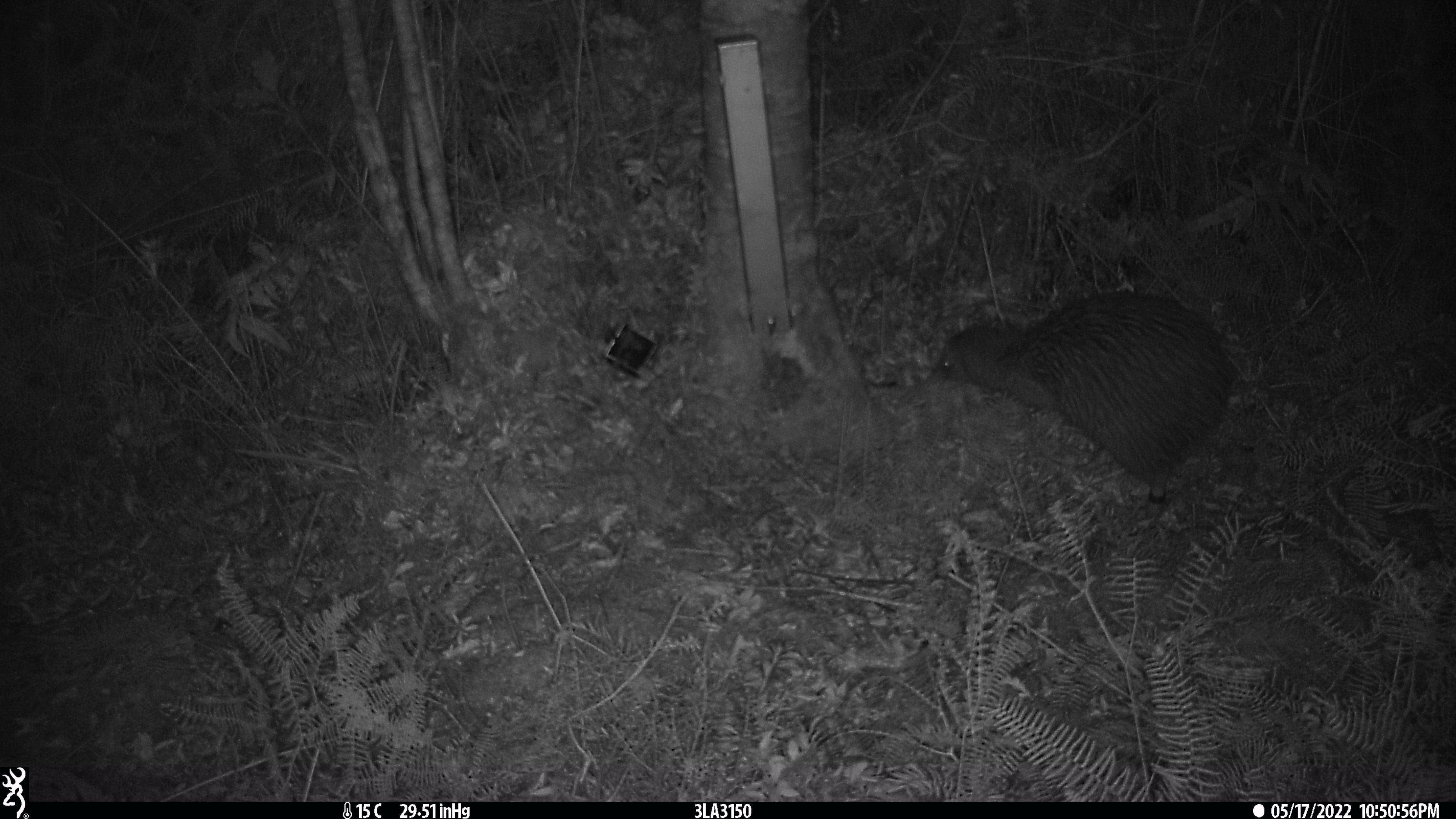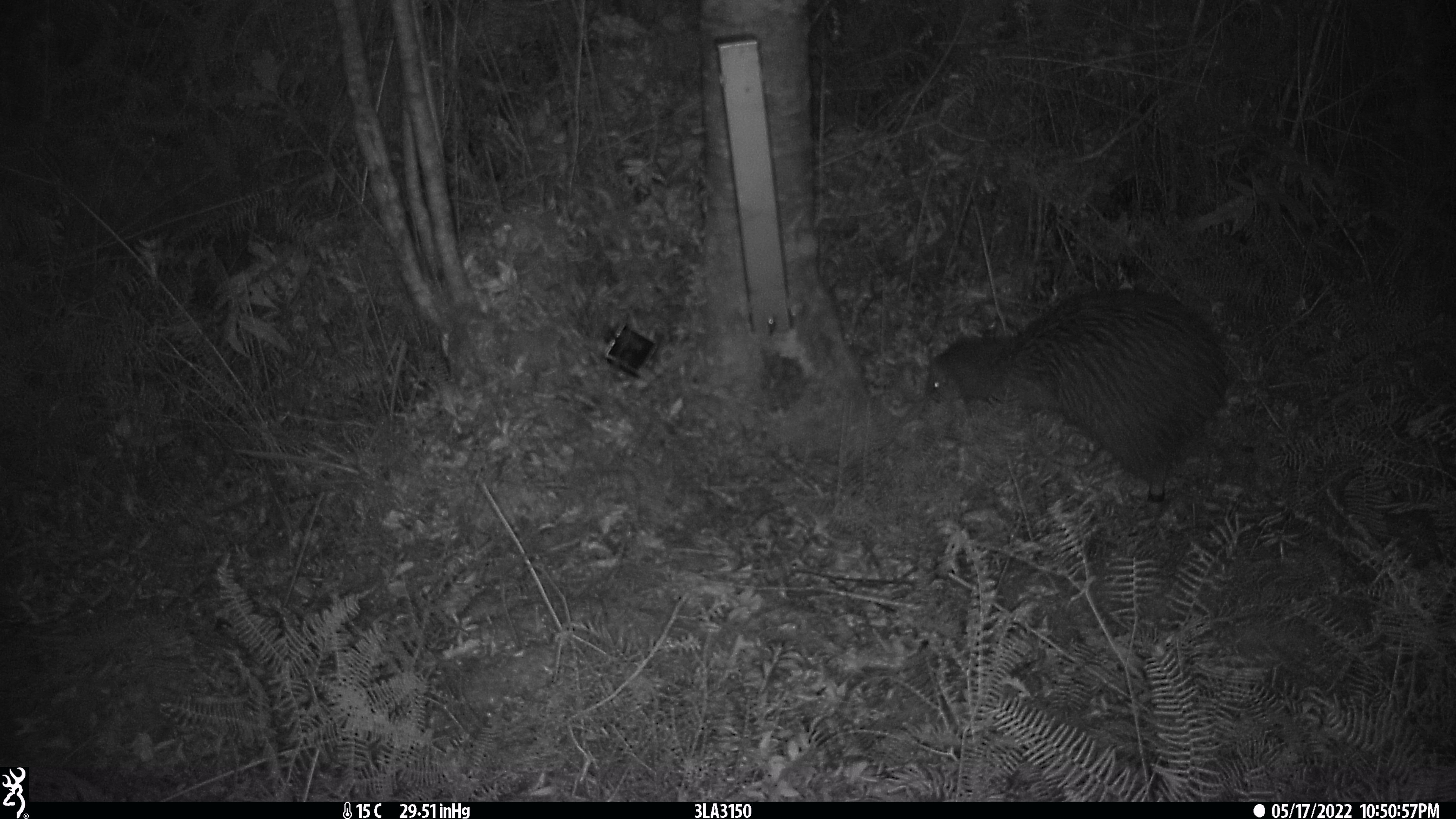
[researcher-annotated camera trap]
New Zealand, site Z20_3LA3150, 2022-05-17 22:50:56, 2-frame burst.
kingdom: Animalia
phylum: Chordata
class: Aves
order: Apterygiformes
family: Apterygidae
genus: Apteryx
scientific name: Apteryx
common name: kiwi